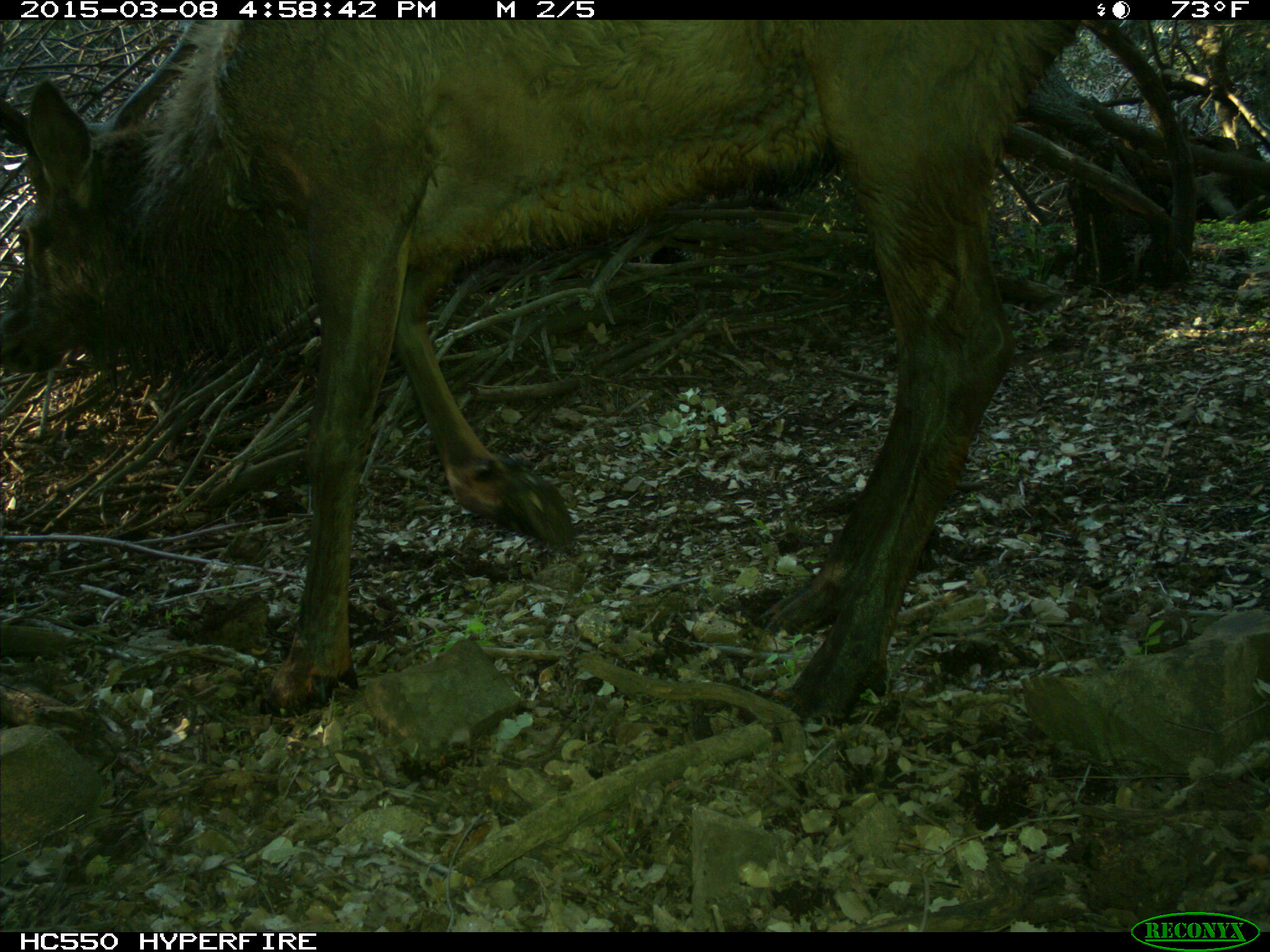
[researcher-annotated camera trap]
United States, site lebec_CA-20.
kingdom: Animalia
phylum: Chordata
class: Mammalia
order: Artiodactyla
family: Cervidae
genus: Cervus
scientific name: Cervus canadensis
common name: elk